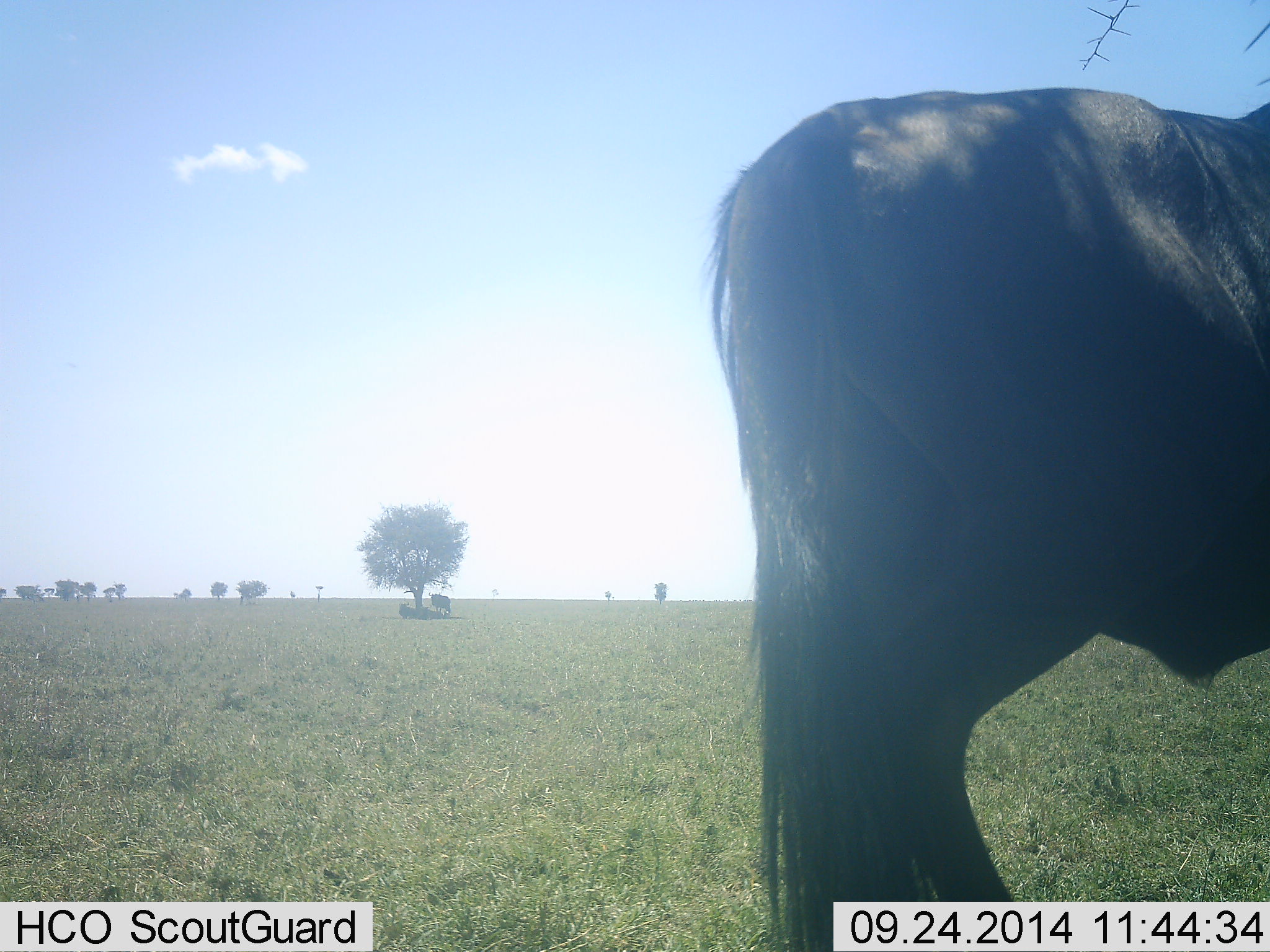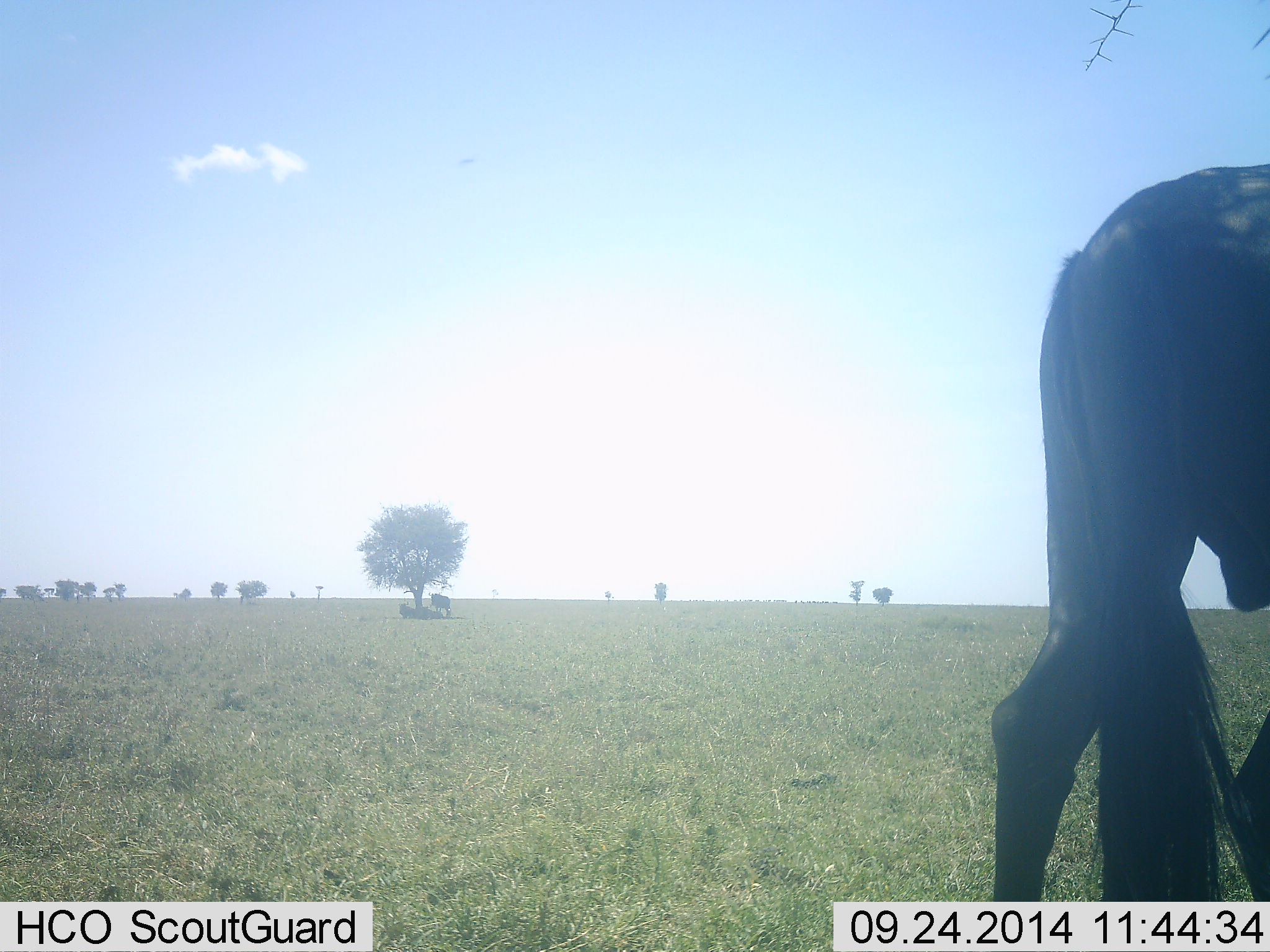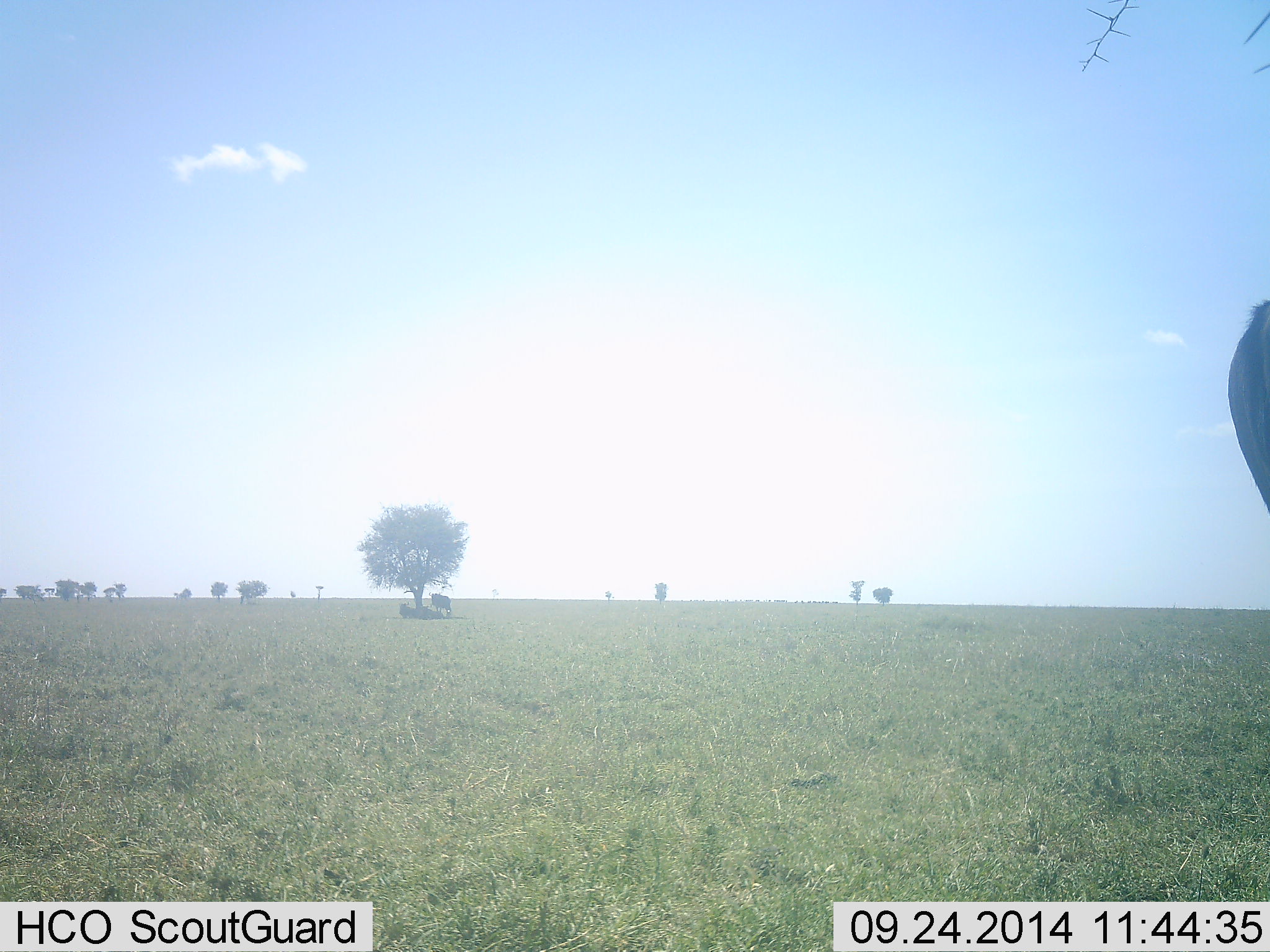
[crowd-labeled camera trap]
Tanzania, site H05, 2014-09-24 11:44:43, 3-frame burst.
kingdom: Animalia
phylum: Chordata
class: Mammalia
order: Artiodactyla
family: Bovidae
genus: Connochaetes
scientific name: Connochaetes taurinus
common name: blue wildebeest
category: wildebeest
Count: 2.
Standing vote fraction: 40%.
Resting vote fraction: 30%.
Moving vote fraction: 90%.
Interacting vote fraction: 0%.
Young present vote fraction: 0%.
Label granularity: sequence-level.